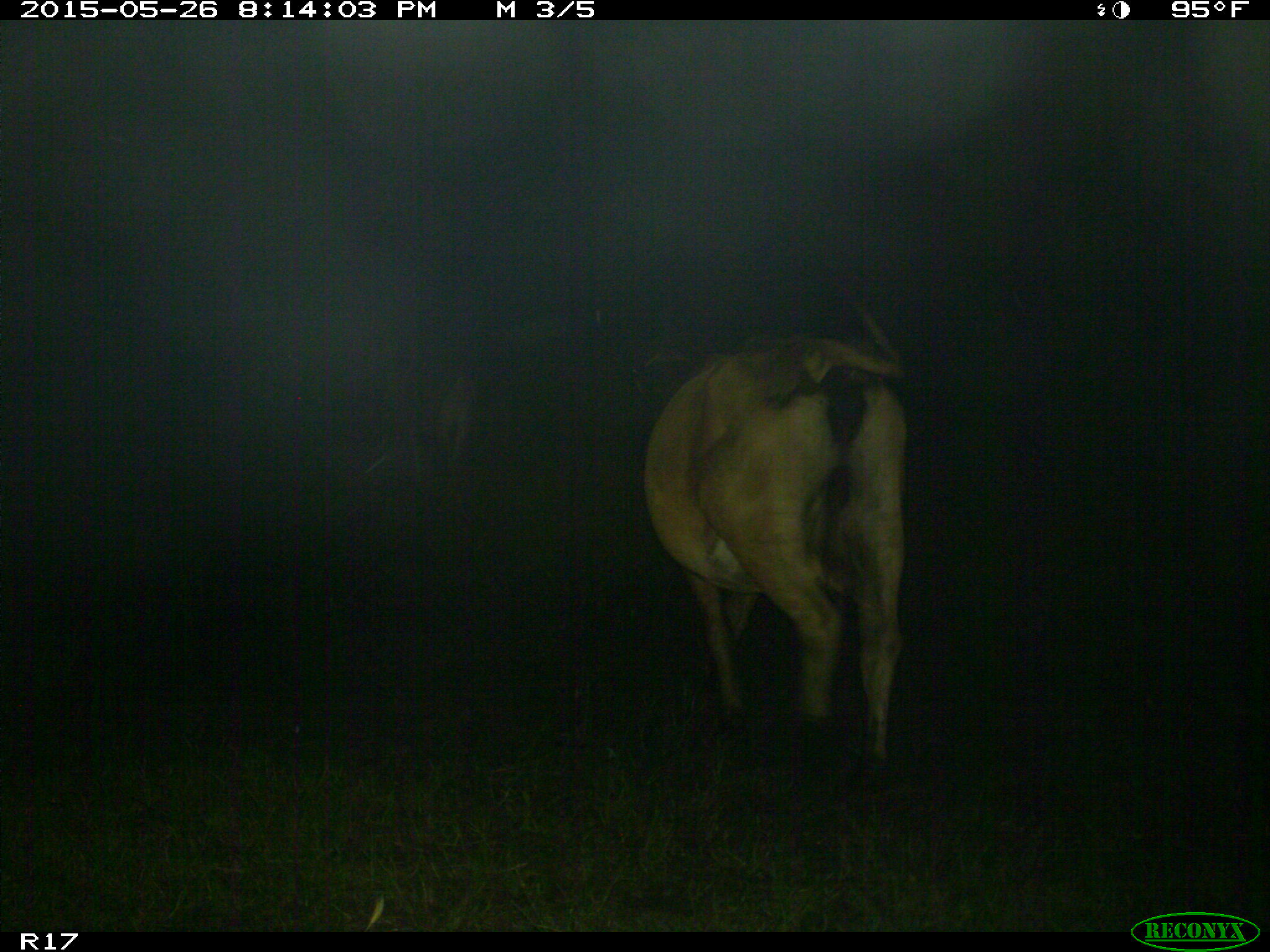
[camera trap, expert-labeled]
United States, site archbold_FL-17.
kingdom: Animalia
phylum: Chordata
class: Mammalia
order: Artiodactyla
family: Bovidae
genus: Bos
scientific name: Bos taurus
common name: domestic cow